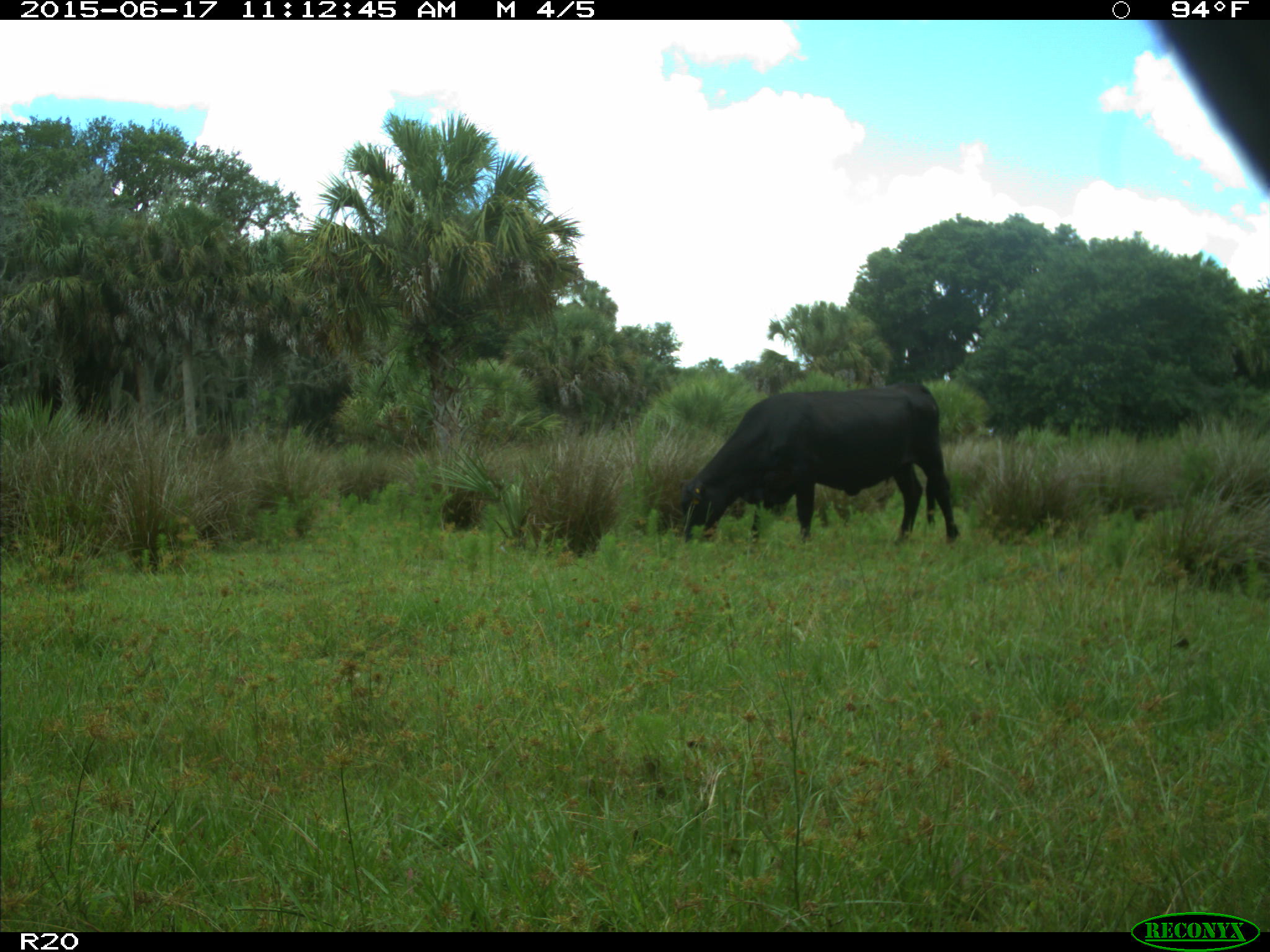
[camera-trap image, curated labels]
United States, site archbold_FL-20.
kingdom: Animalia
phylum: Chordata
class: Mammalia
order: Artiodactyla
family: Bovidae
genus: Bos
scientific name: Bos taurus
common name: domestic cow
Bos taurus (domestic cow).